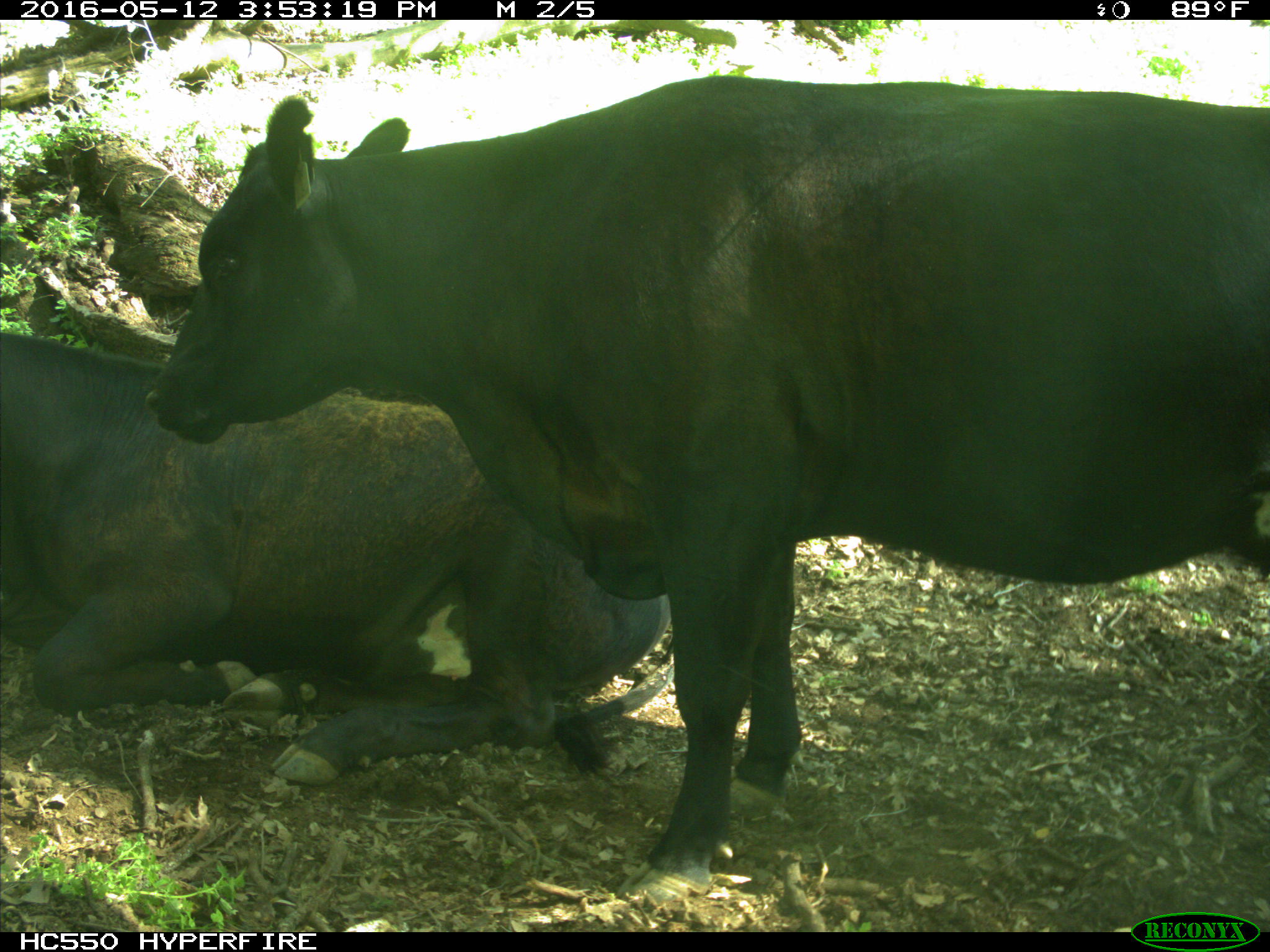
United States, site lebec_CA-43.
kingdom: Animalia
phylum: Chordata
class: Mammalia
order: Artiodactyla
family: Bovidae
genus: Bos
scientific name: Bos taurus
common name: domestic cow